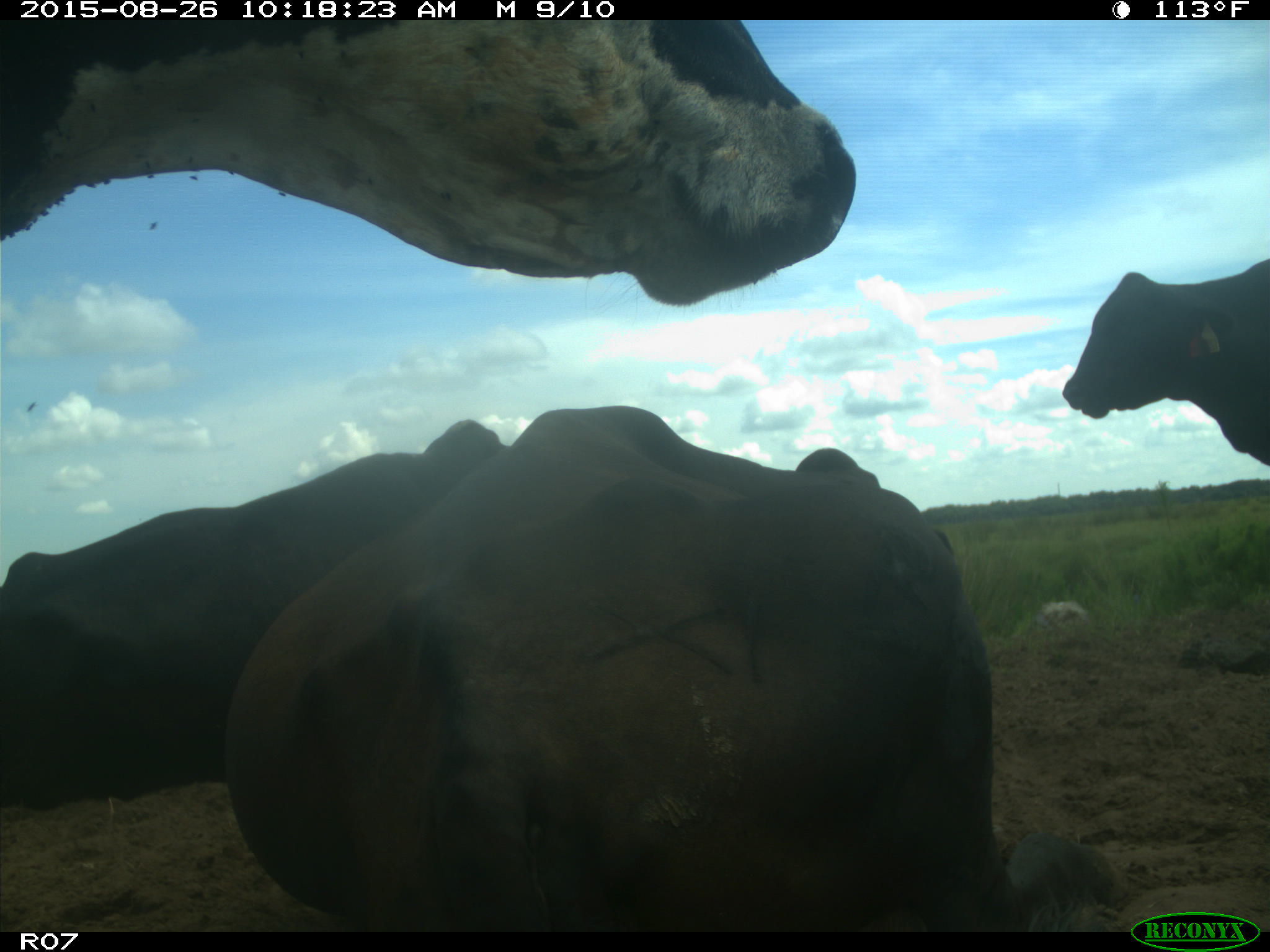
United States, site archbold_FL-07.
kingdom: Animalia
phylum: Chordata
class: Mammalia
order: Artiodactyla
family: Bovidae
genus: Bos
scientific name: Bos taurus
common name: domestic cow